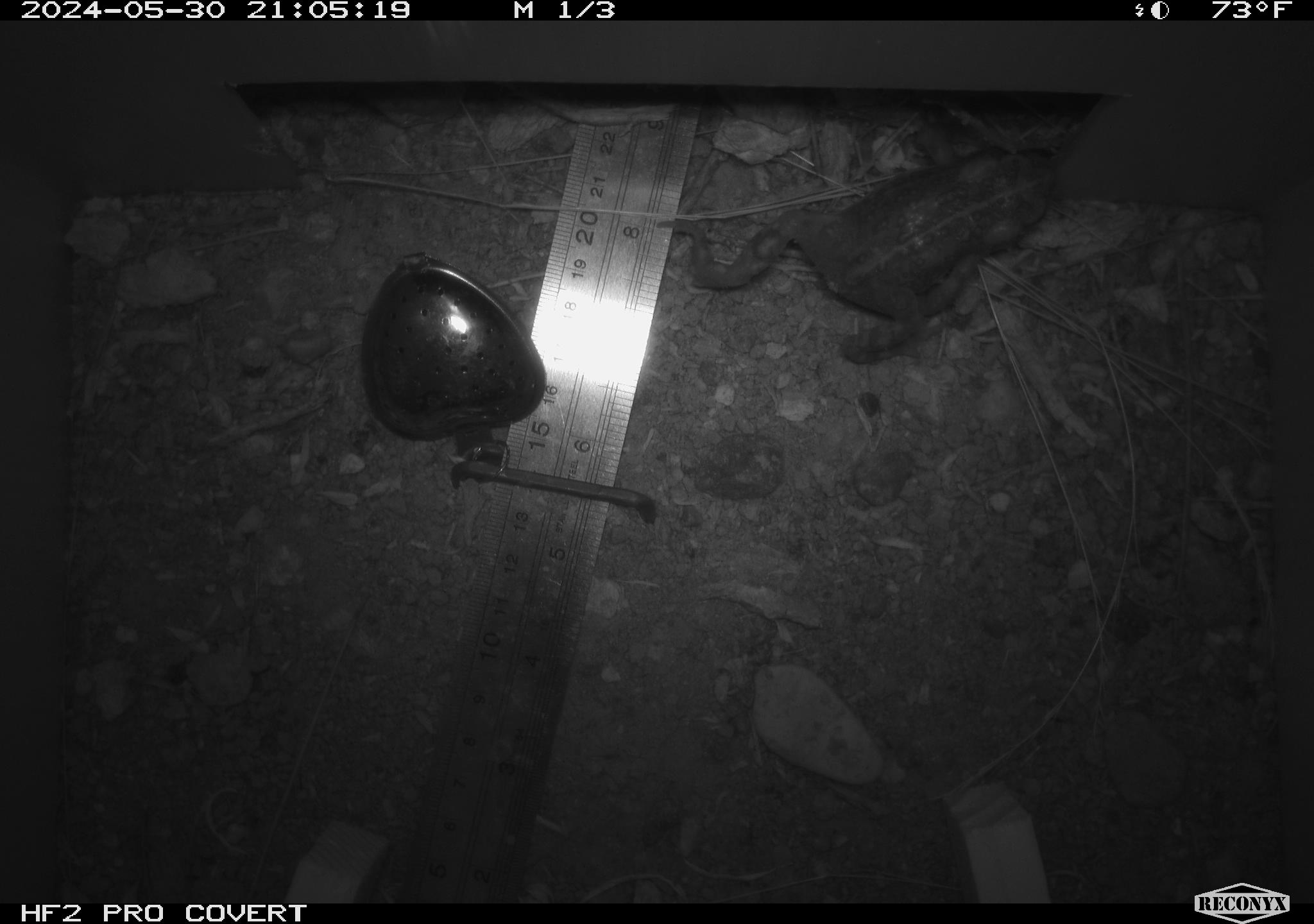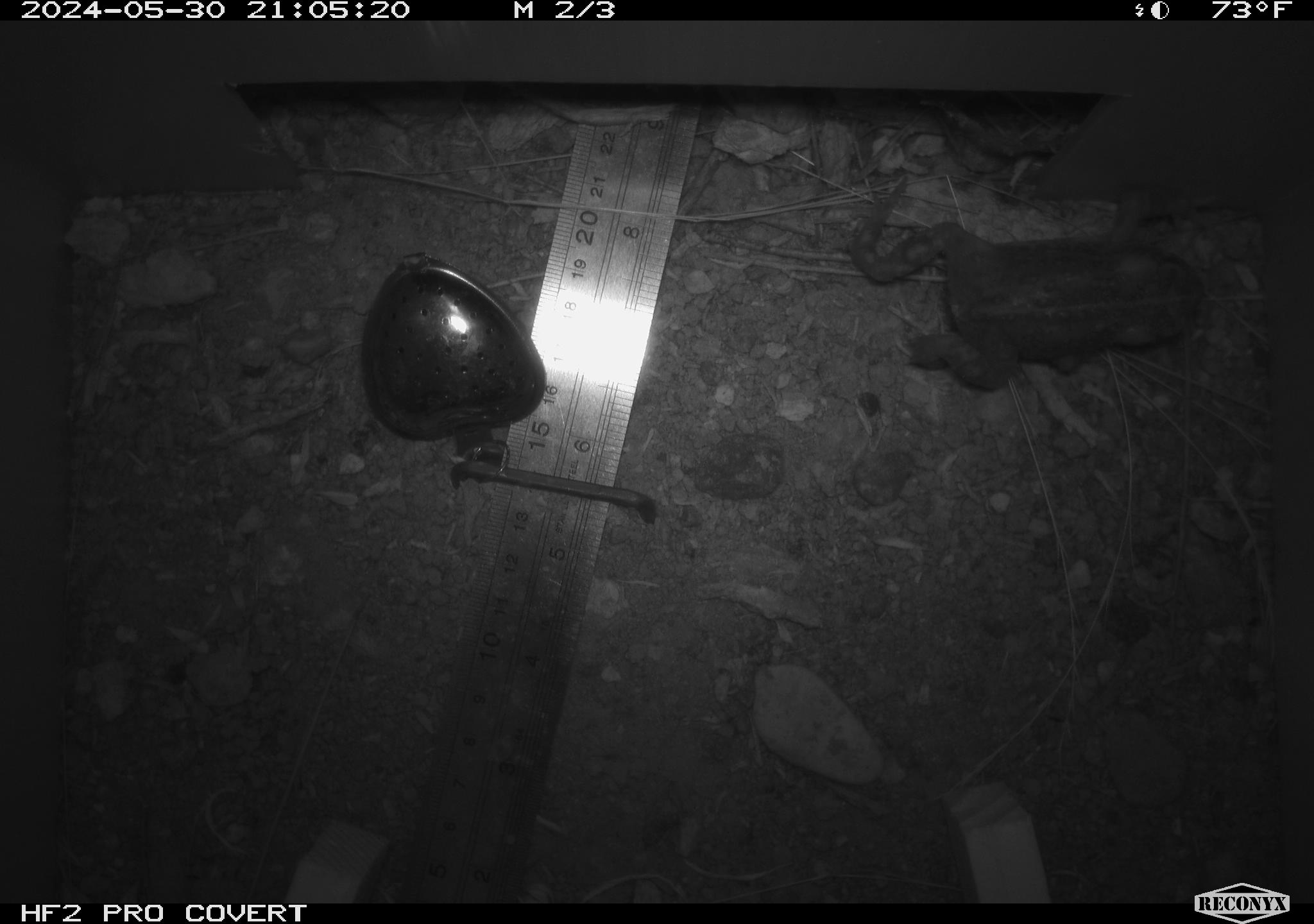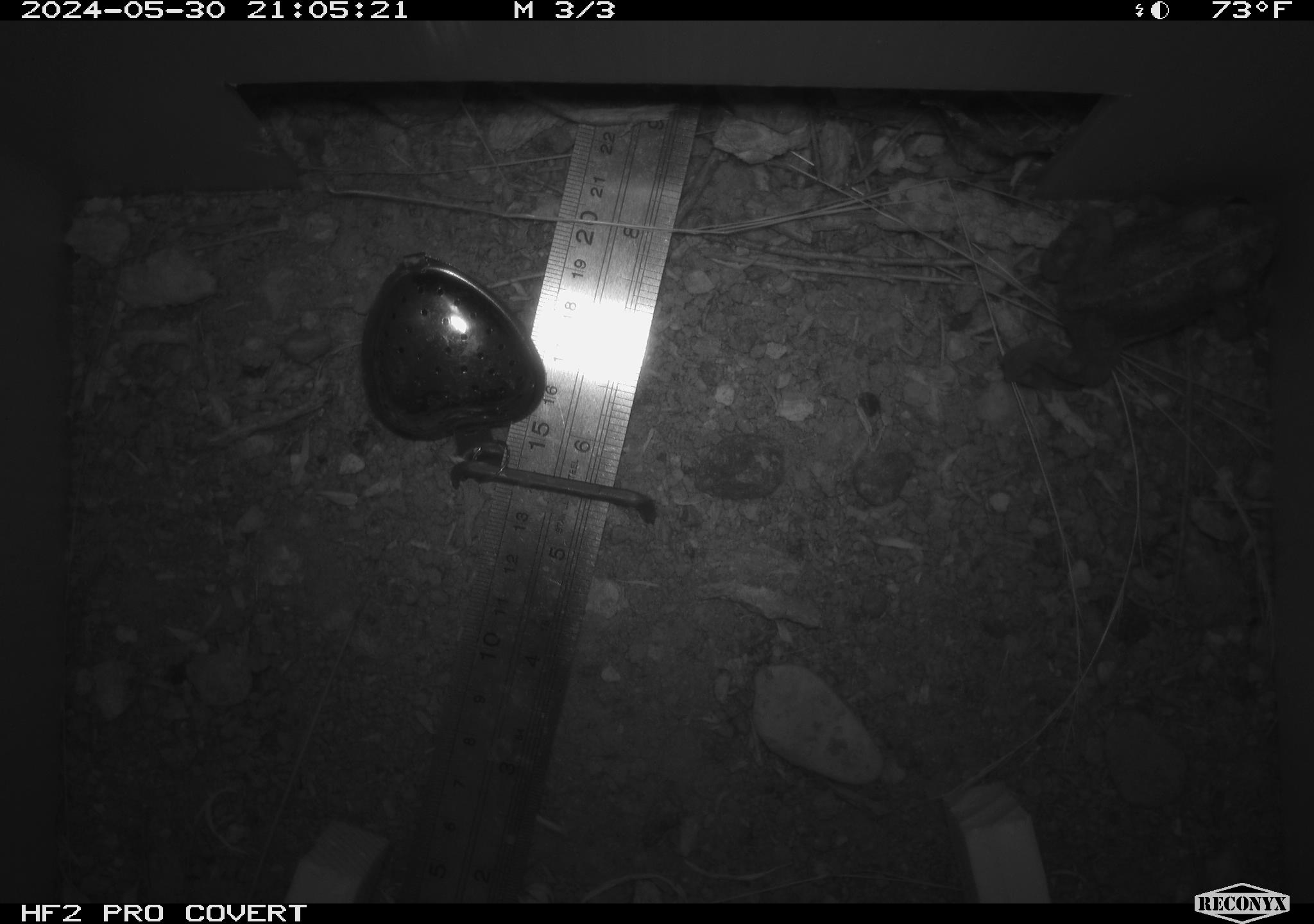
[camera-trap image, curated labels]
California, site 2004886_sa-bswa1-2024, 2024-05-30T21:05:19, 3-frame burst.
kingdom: Animalia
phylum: Chordata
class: Amphibia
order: Anura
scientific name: Anura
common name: frogs